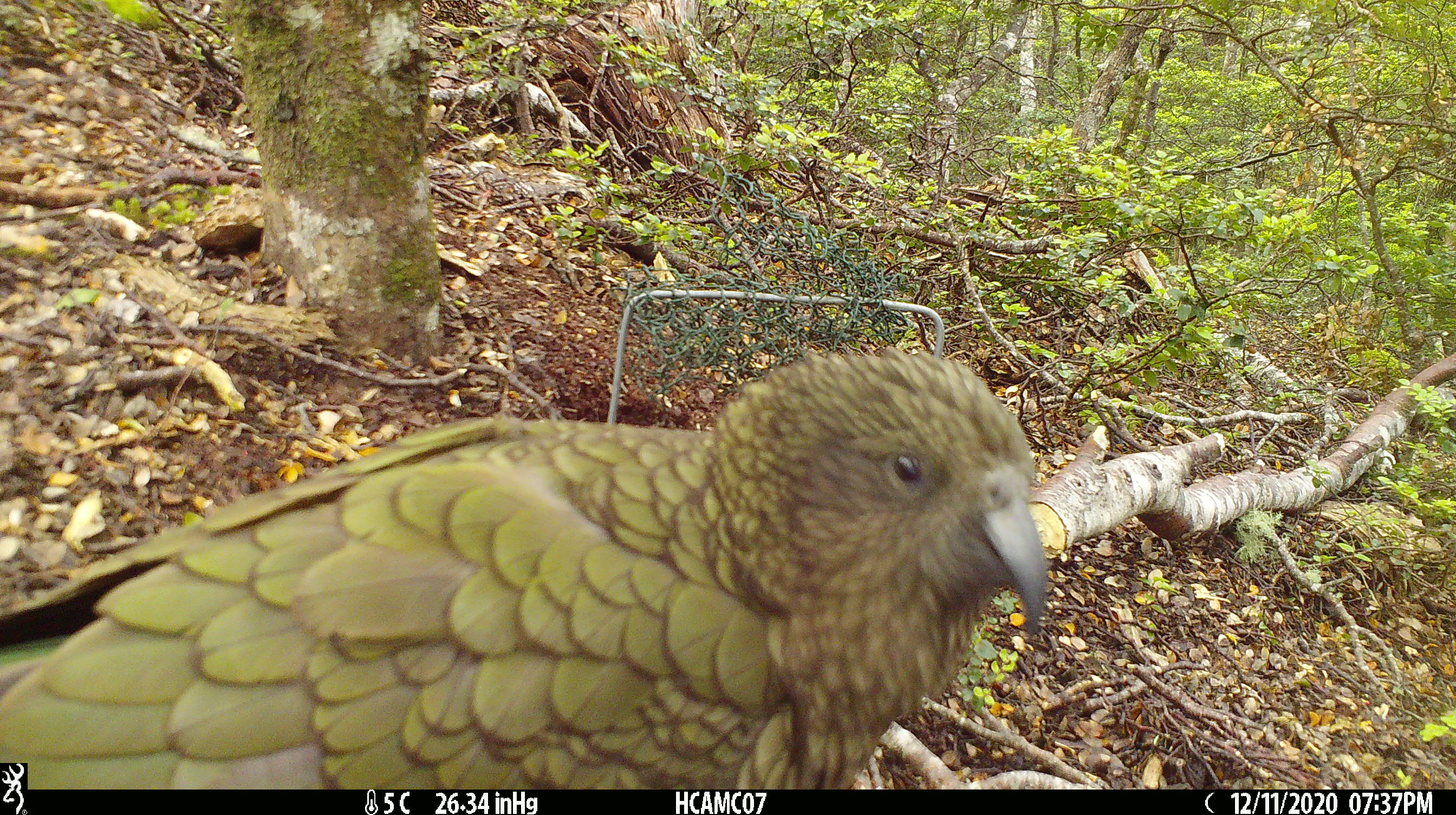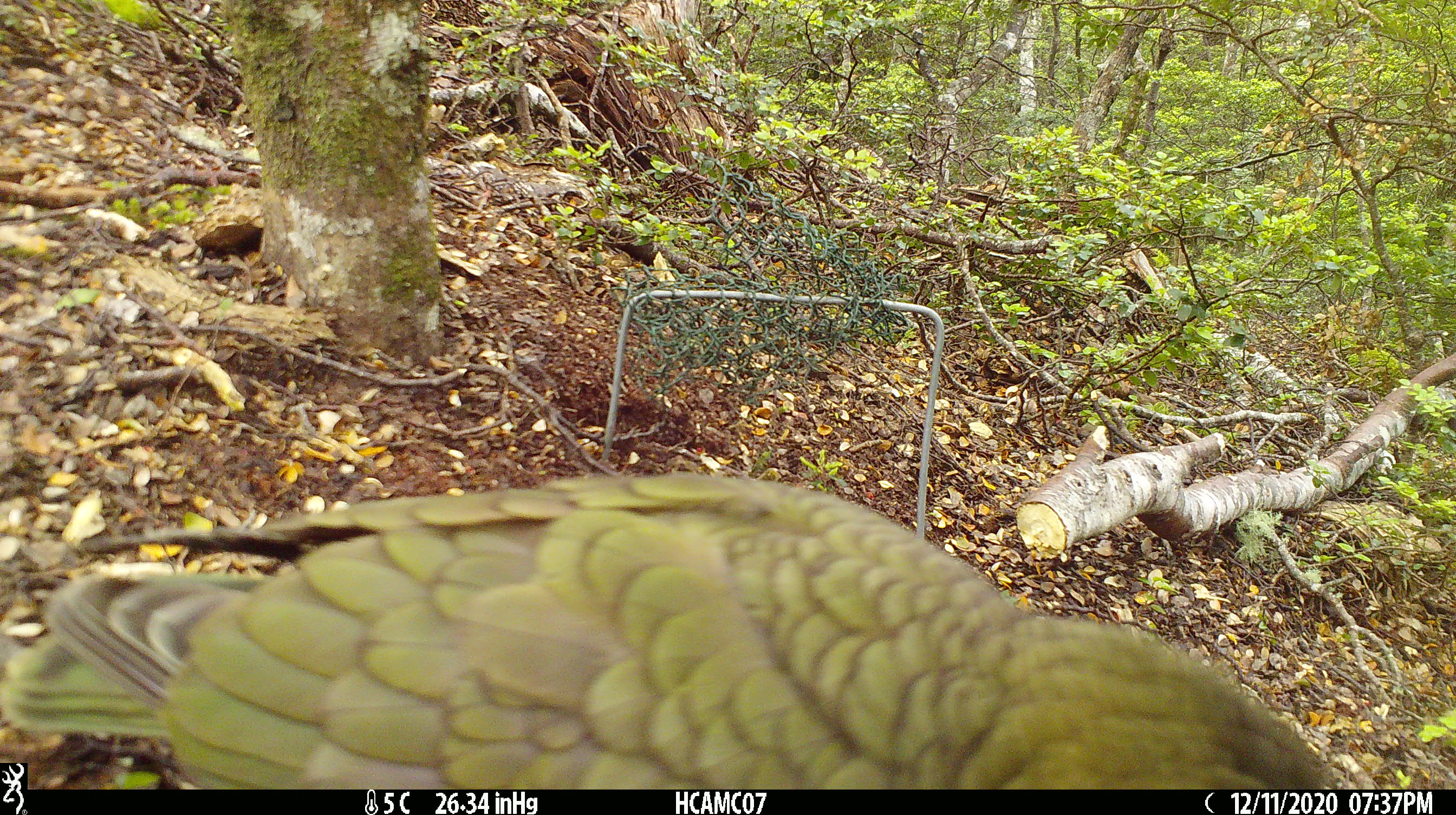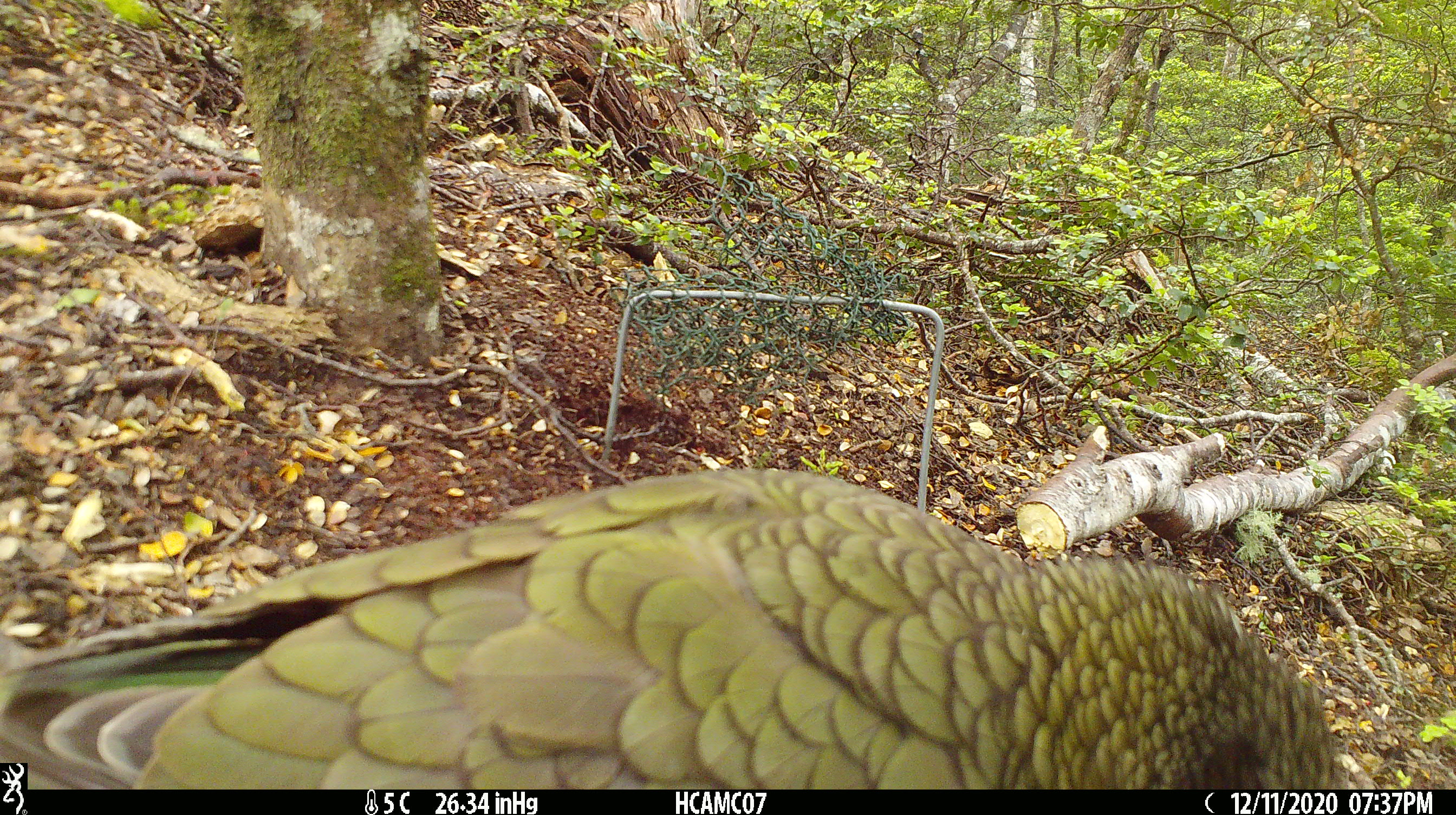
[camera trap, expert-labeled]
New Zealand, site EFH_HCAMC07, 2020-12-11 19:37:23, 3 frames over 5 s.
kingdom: Animalia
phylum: Chordata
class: Aves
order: Psittaciformes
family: Strigopidae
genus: Nestor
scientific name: Nestor notabilis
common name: kea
Kea (Nestor notabilis).